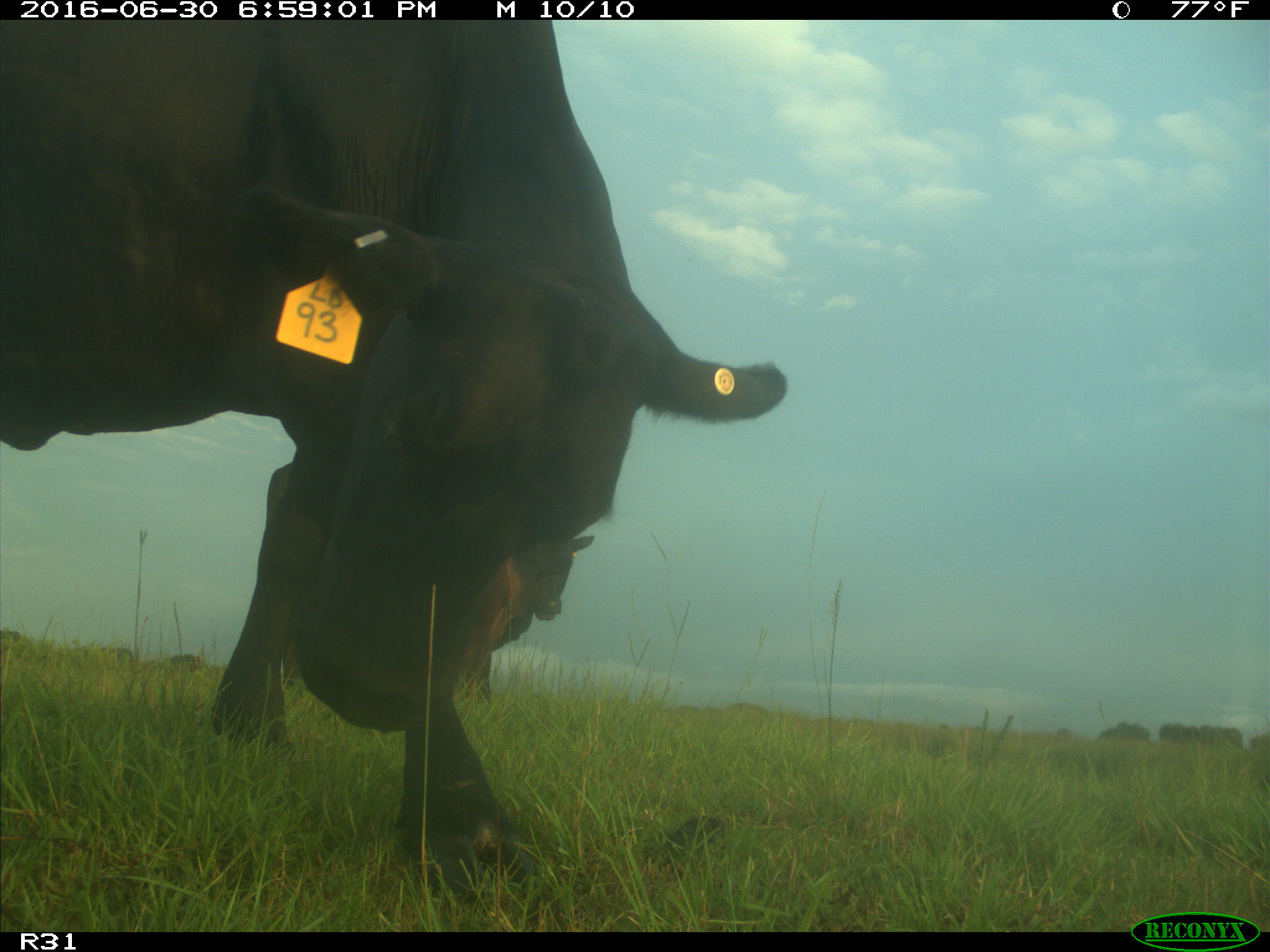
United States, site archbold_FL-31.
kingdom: Animalia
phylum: Chordata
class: Mammalia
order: Artiodactyla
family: Bovidae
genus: Bos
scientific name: Bos taurus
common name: domestic cow